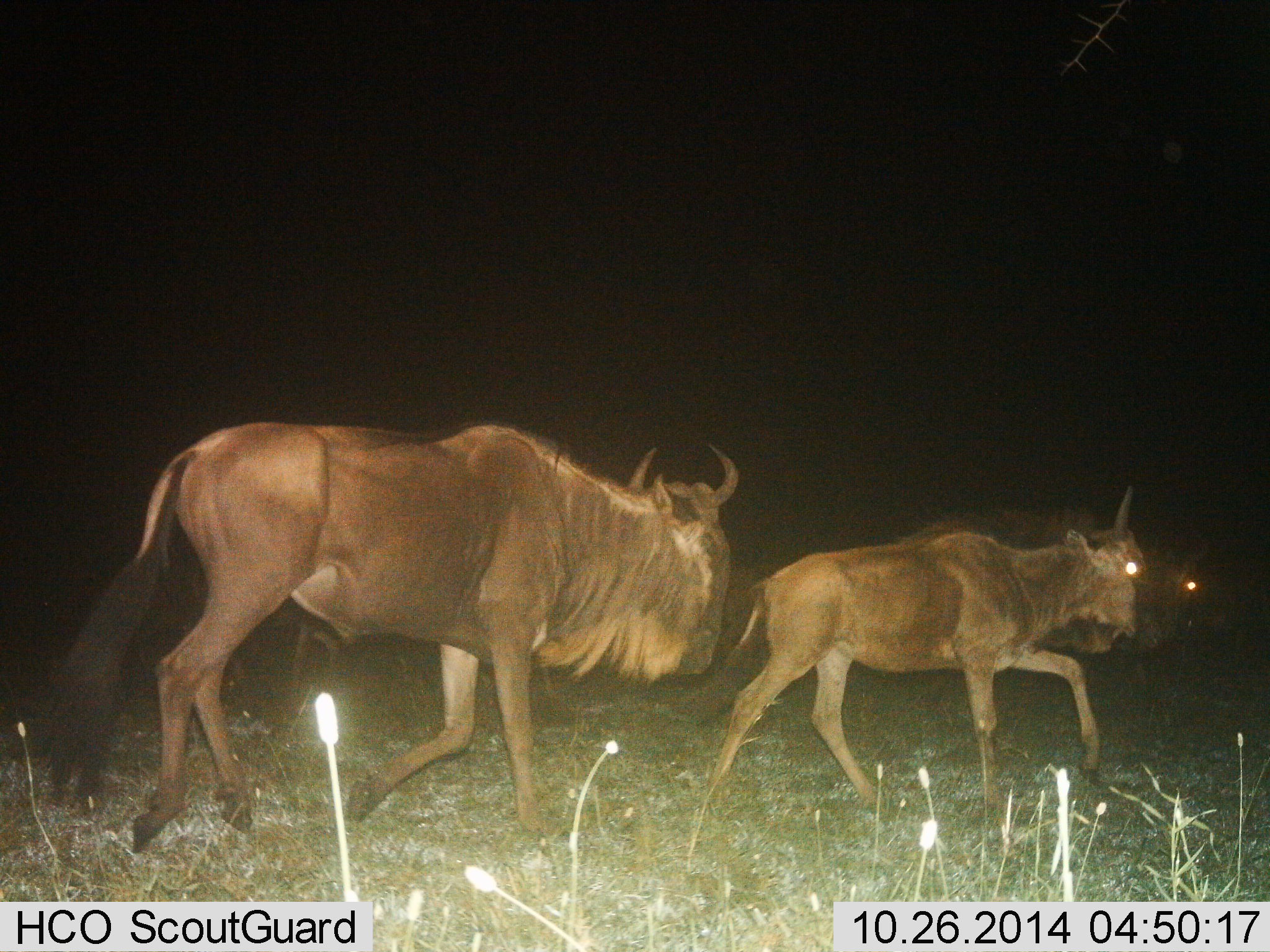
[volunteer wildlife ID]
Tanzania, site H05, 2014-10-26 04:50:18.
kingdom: Animalia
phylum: Chordata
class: Mammalia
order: Artiodactyla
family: Bovidae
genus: Connochaetes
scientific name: Connochaetes taurinus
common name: blue wildebeest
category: wildebeest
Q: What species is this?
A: Wildebeest (blue wildebeest) (Connochaetes taurinus).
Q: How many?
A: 3.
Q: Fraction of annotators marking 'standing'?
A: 0%.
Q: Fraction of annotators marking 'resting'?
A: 0%.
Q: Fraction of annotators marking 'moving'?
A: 100%.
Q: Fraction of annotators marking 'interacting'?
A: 0%.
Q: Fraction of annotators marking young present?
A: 40%.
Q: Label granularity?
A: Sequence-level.